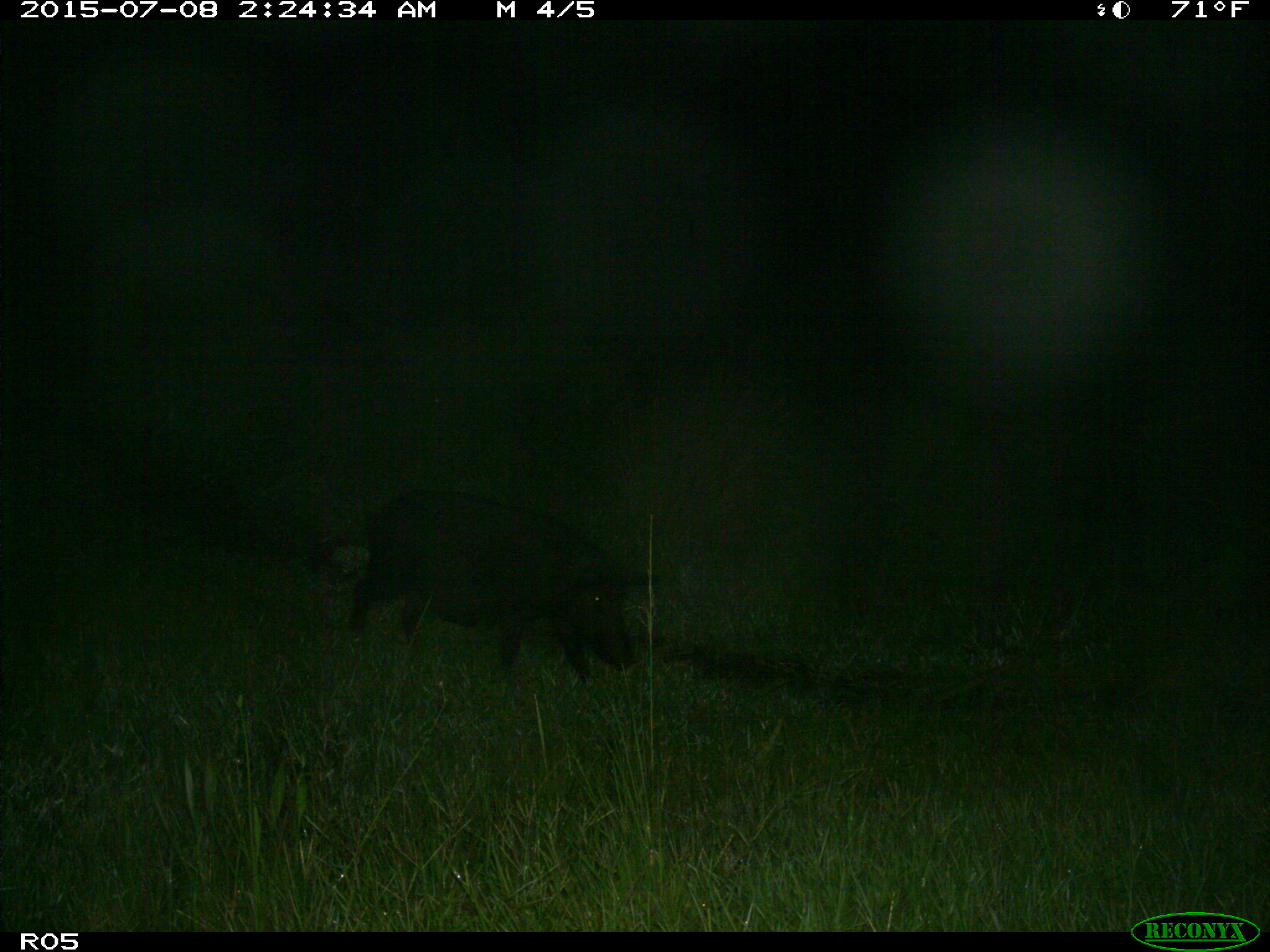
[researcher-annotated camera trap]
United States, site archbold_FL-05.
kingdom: Animalia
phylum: Chordata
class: Mammalia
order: Artiodactyla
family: Suidae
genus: Sus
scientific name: Sus scrofa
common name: wild boar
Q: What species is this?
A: Sus scrofa (wild boar).